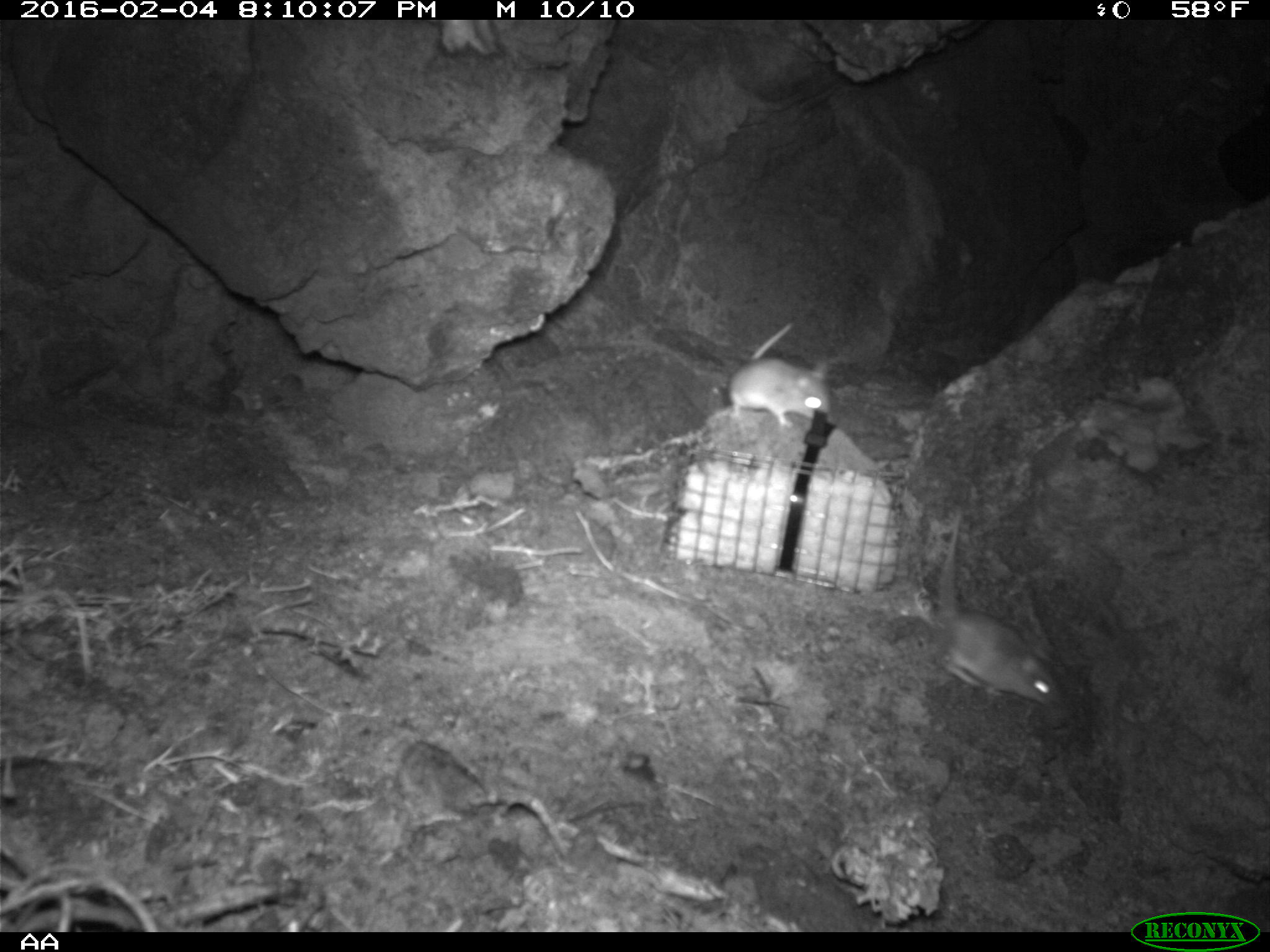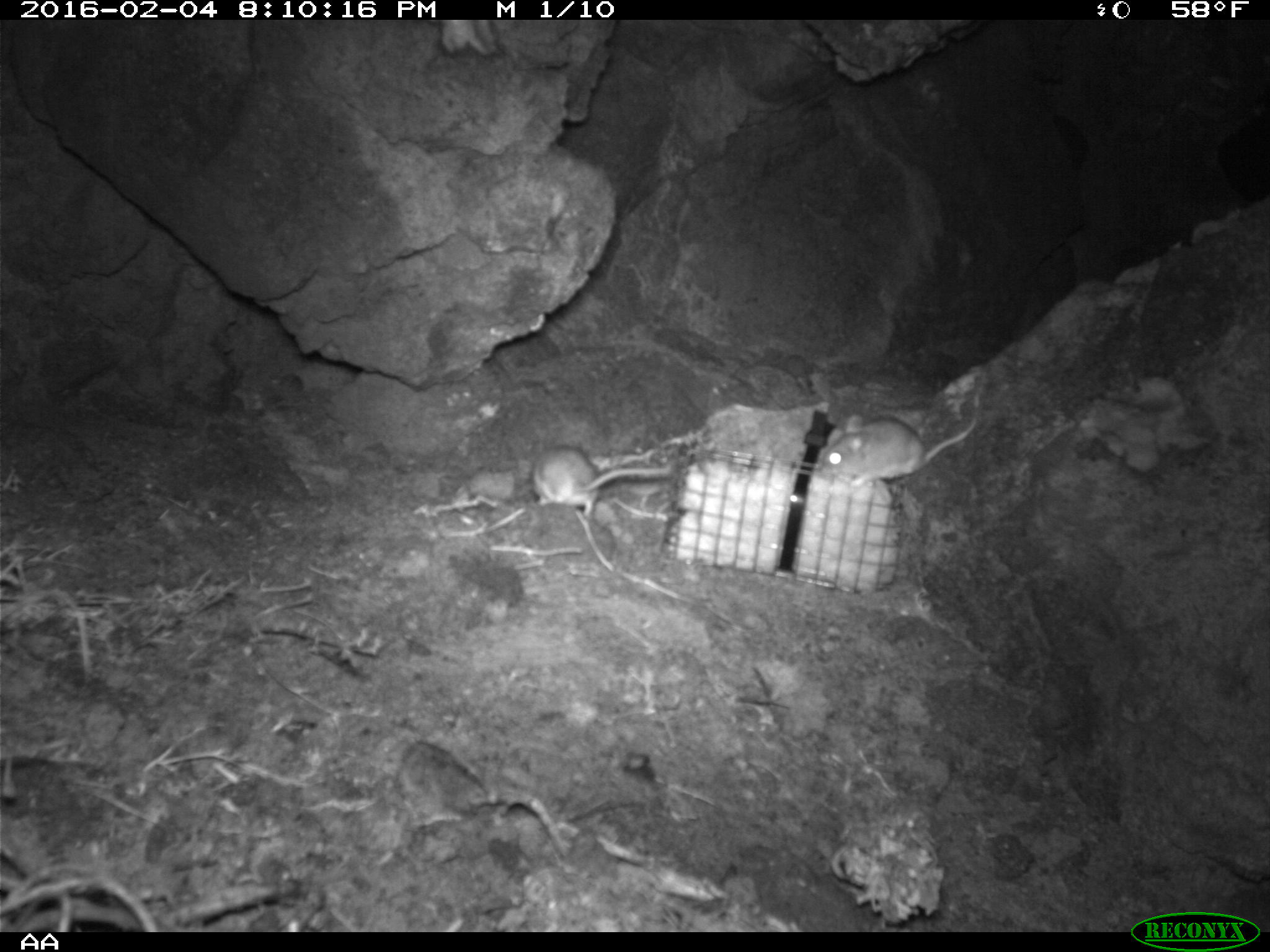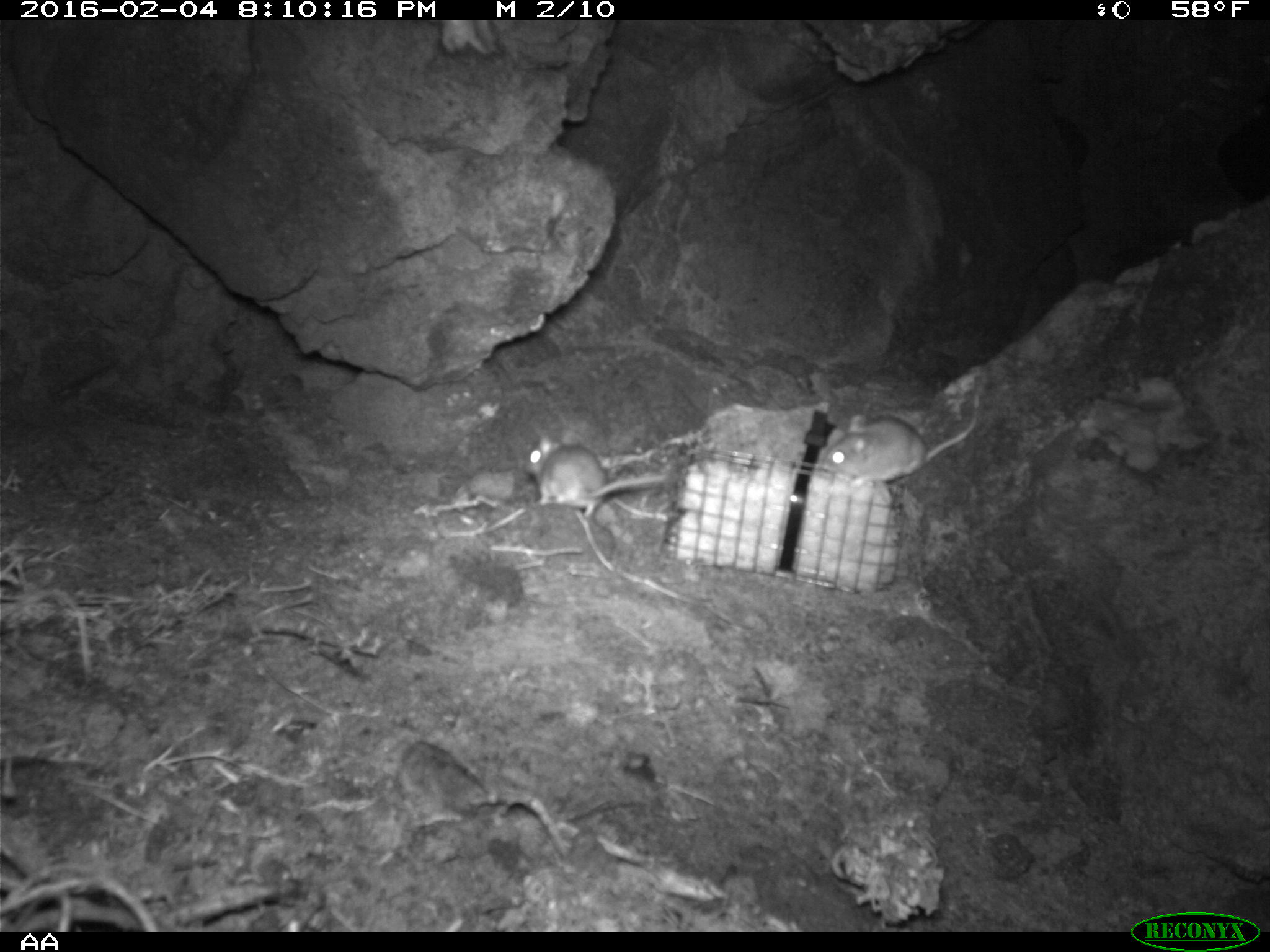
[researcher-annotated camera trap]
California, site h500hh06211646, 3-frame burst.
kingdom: Animalia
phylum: Chordata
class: Mammalia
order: Rodentia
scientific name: Rodentia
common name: rodent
Rodent (Rodentia).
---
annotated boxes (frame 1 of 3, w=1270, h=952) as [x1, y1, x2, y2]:
rodent: [938, 511, 1059, 707]; [728, 322, 831, 428]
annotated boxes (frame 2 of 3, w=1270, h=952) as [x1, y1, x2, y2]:
rodent: [817, 389, 980, 488]; [533, 435, 672, 516]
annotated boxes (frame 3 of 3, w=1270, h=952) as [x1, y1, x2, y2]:
rodent: [820, 399, 982, 485]; [525, 430, 665, 520]